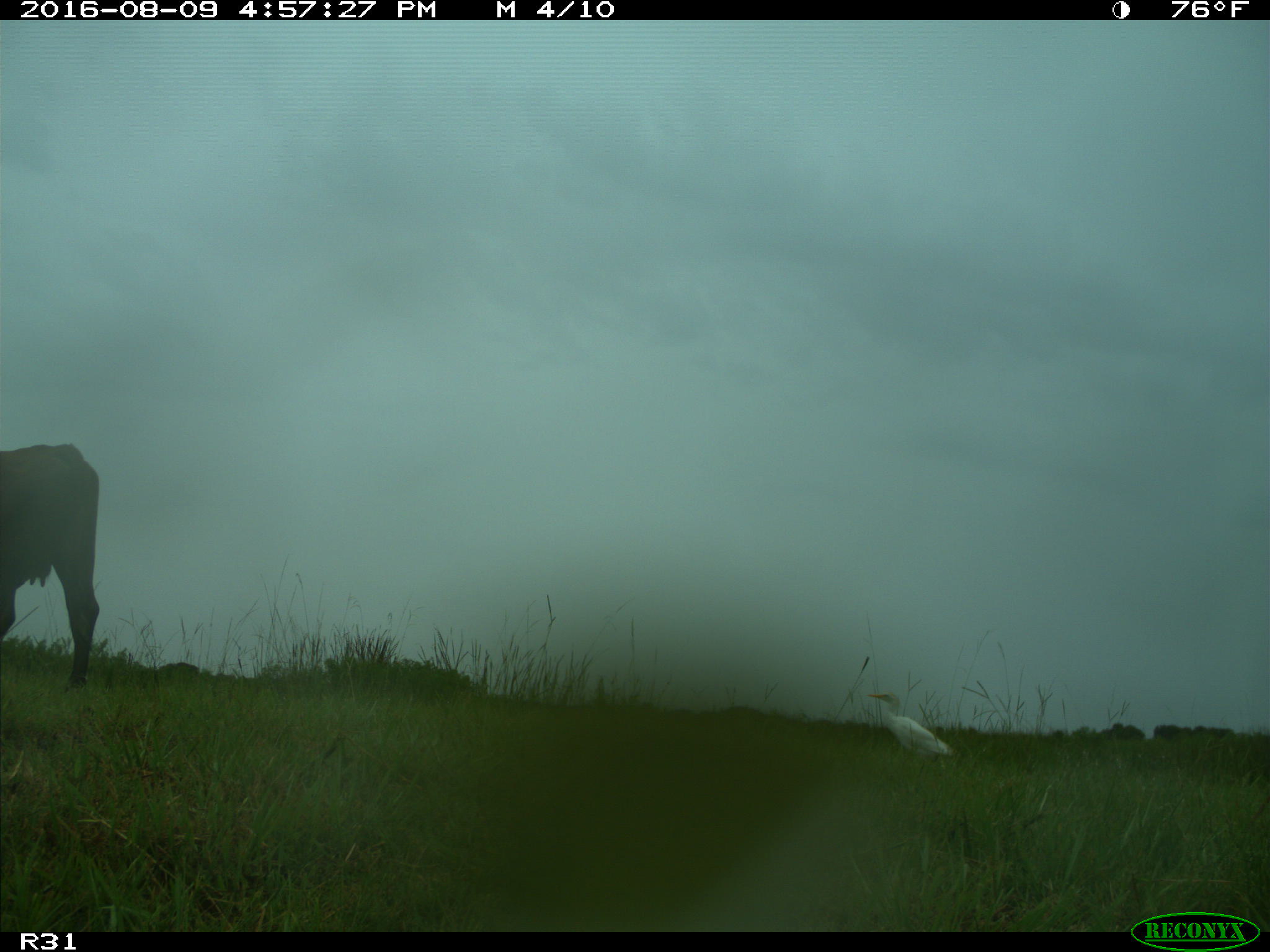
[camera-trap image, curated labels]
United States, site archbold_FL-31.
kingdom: Animalia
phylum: Chordata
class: Mammalia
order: Artiodactyla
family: Bovidae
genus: Bos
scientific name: Bos taurus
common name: domestic cow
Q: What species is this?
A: Bos taurus (domestic cow).